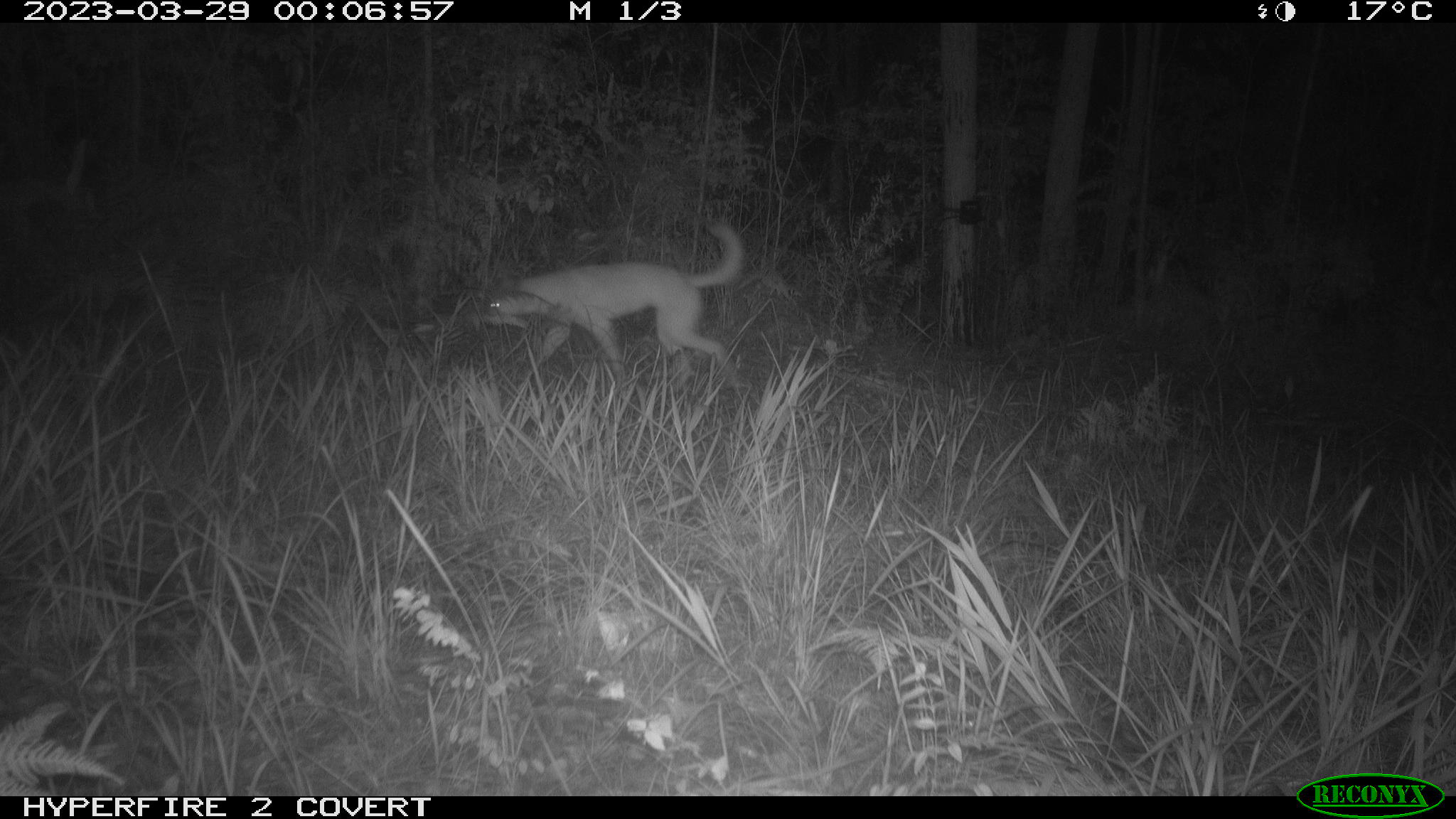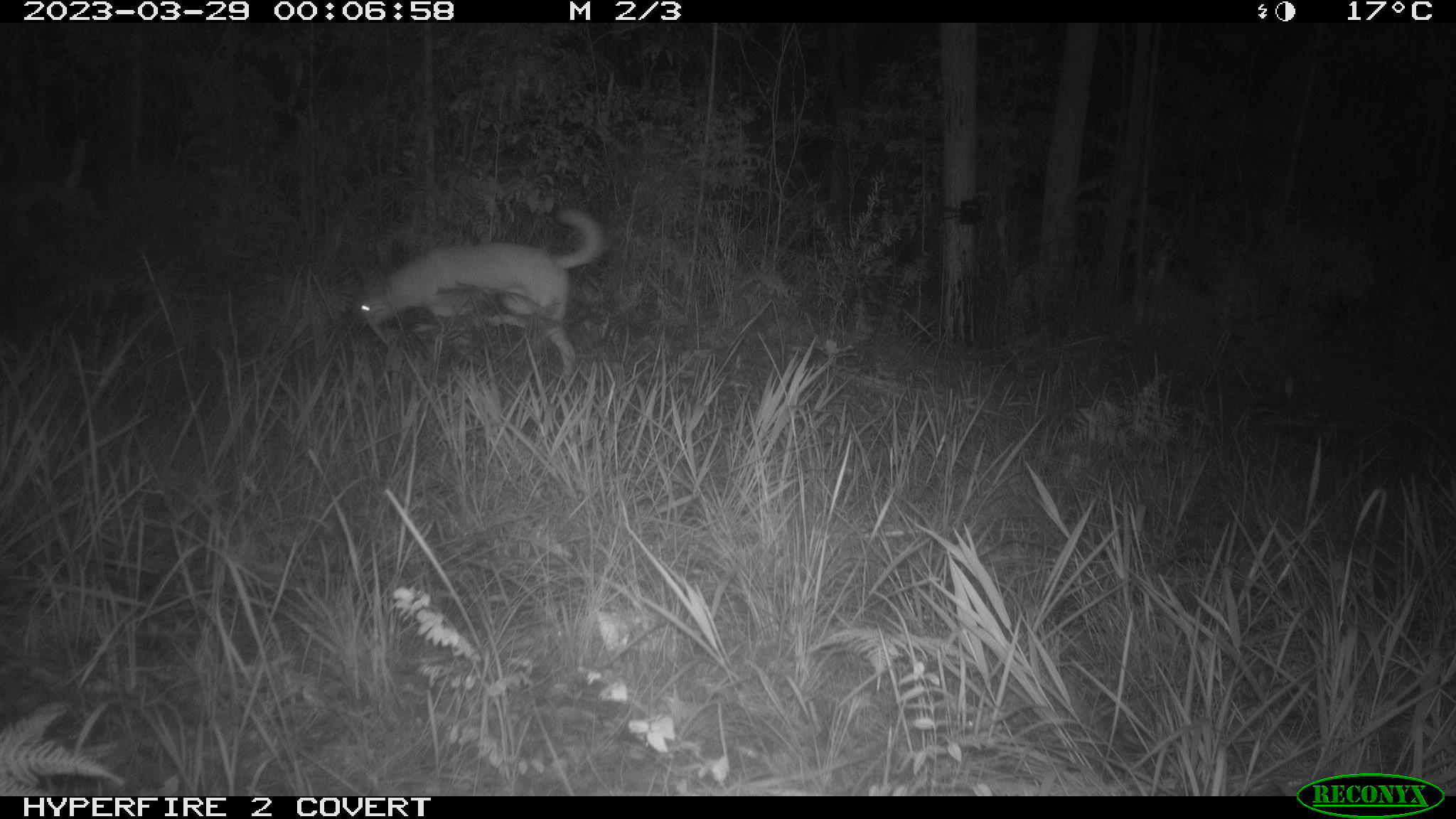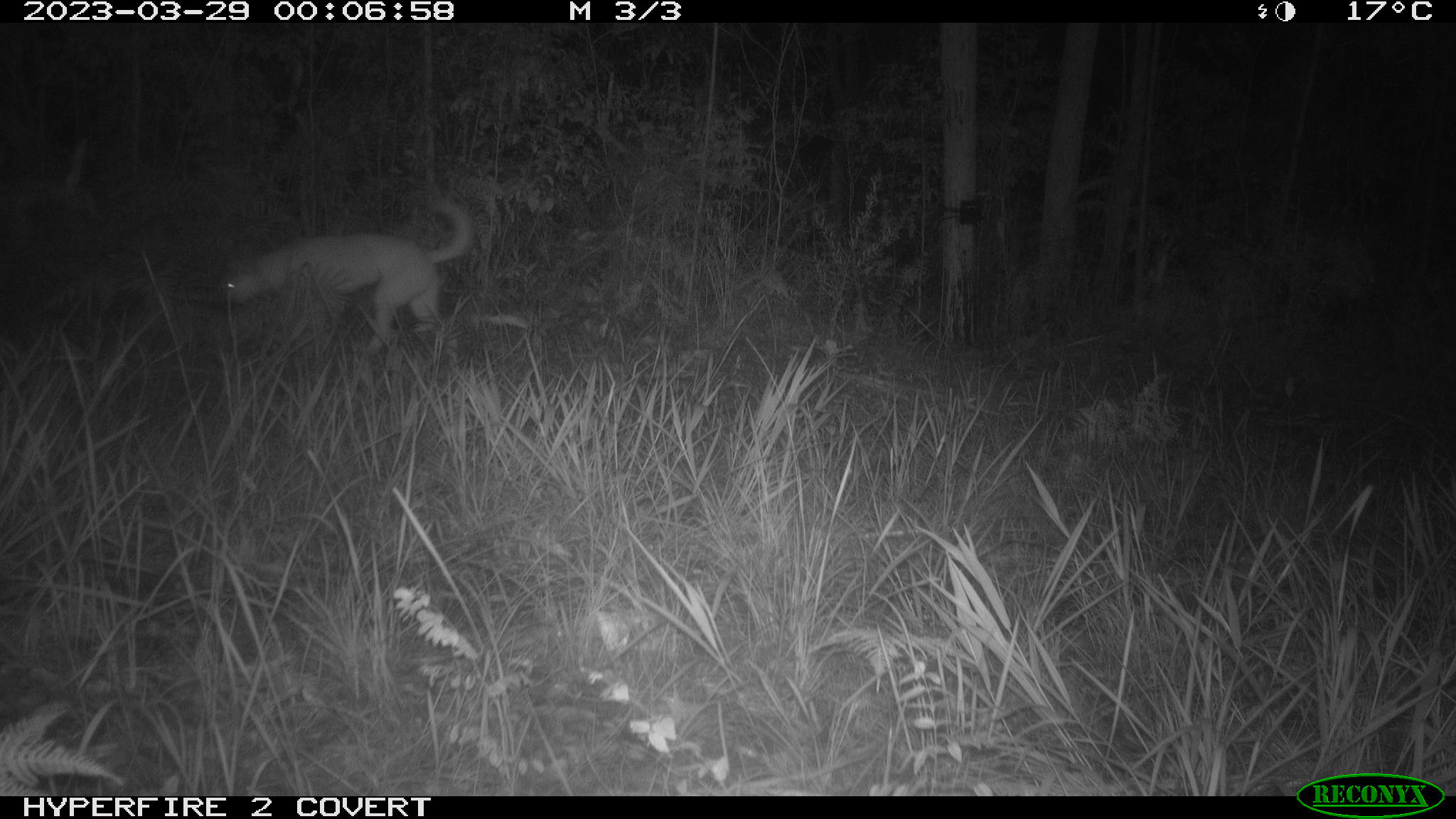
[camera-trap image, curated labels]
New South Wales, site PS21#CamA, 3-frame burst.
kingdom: Animalia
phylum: Chordata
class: Mammalia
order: Carnivora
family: Canidae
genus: Canis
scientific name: Canis familiaris dingo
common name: dingo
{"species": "dingo (Canis familiaris dingo)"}